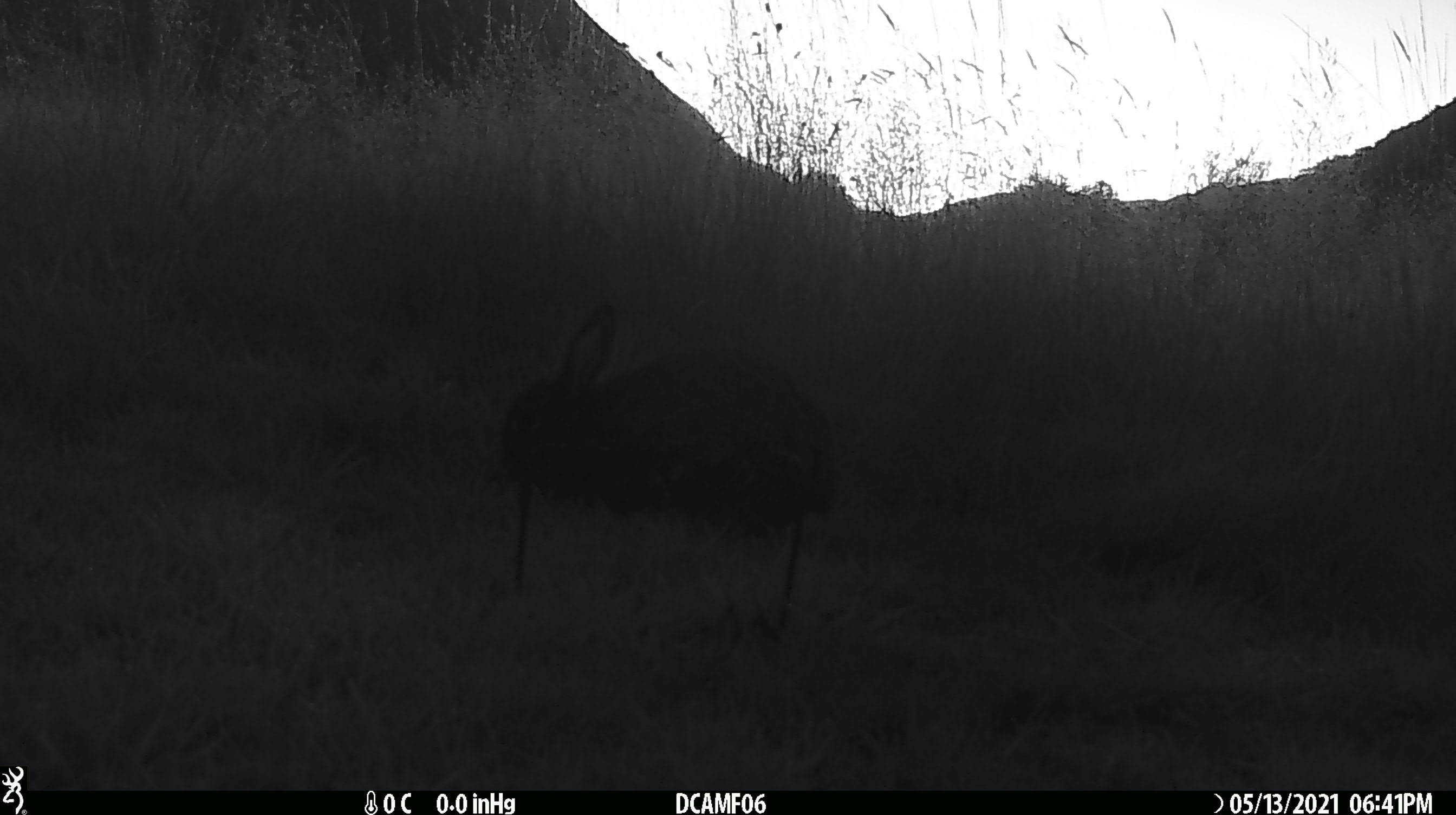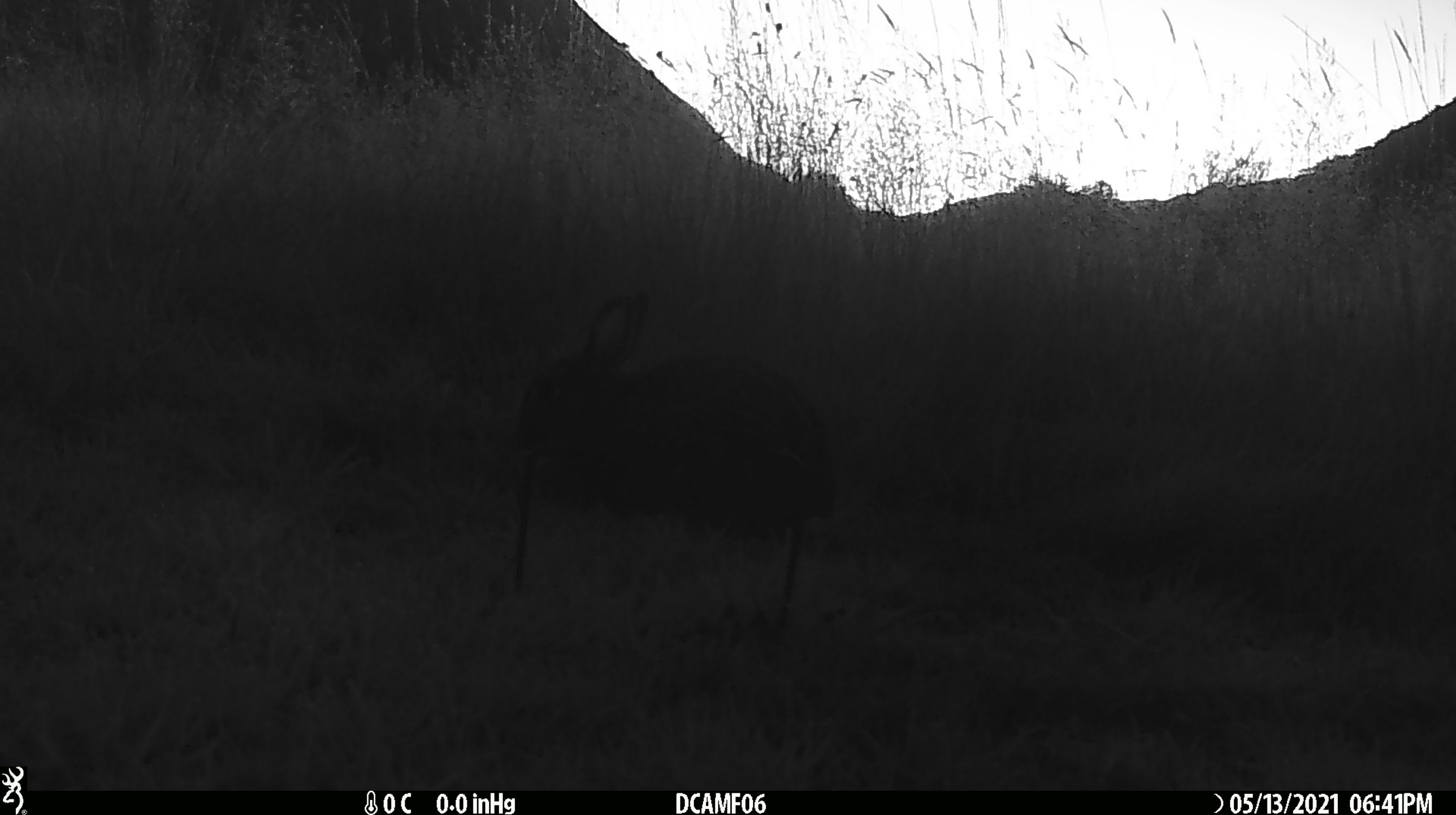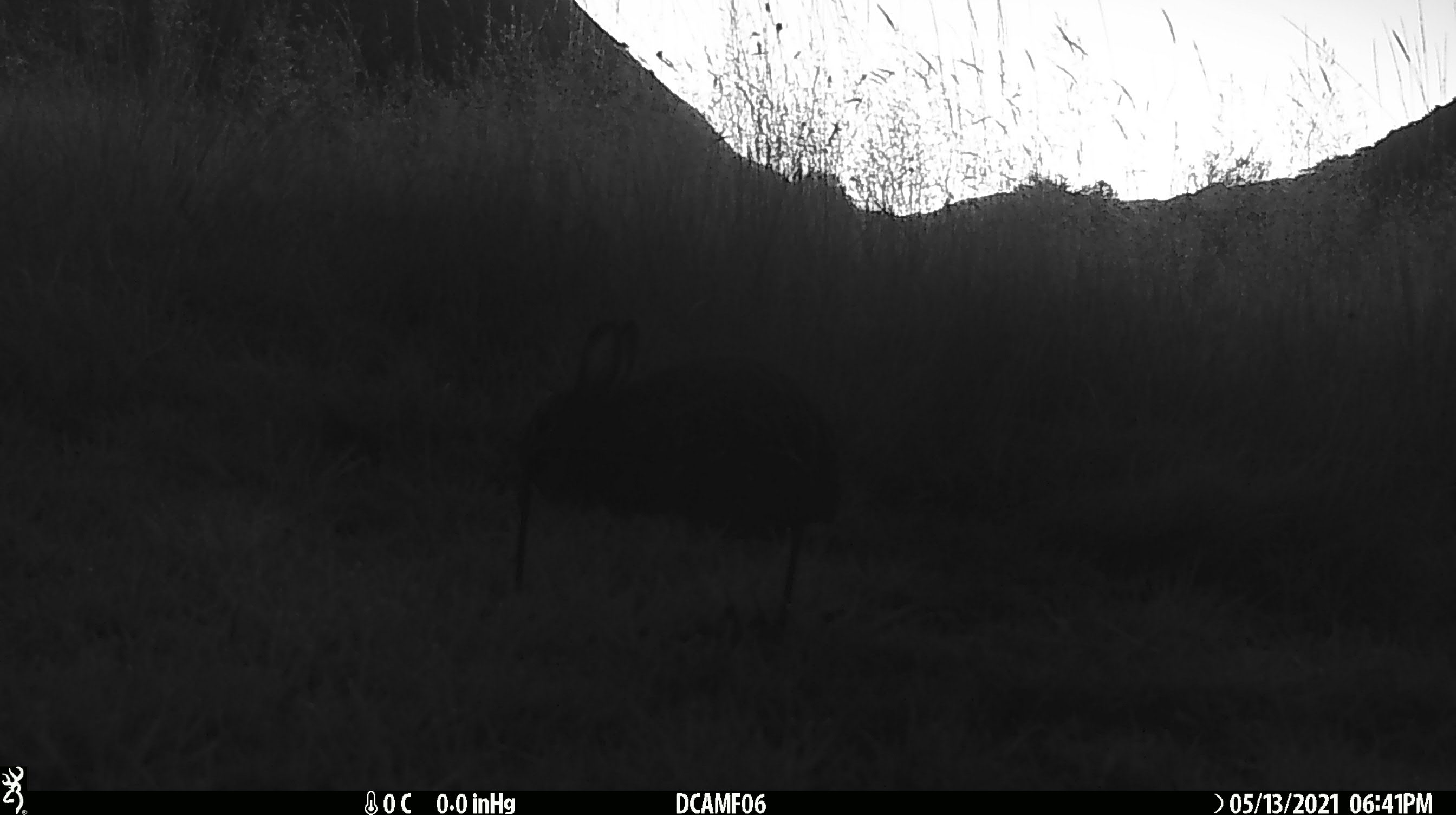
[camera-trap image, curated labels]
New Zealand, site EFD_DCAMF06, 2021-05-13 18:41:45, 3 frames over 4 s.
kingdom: Animalia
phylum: Chordata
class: Mammalia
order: Lagomorpha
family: Leporidae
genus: Oryctolagus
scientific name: Oryctolagus cuniculus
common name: european rabbit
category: rabbit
Rabbit (european rabbit) (Oryctolagus cuniculus).